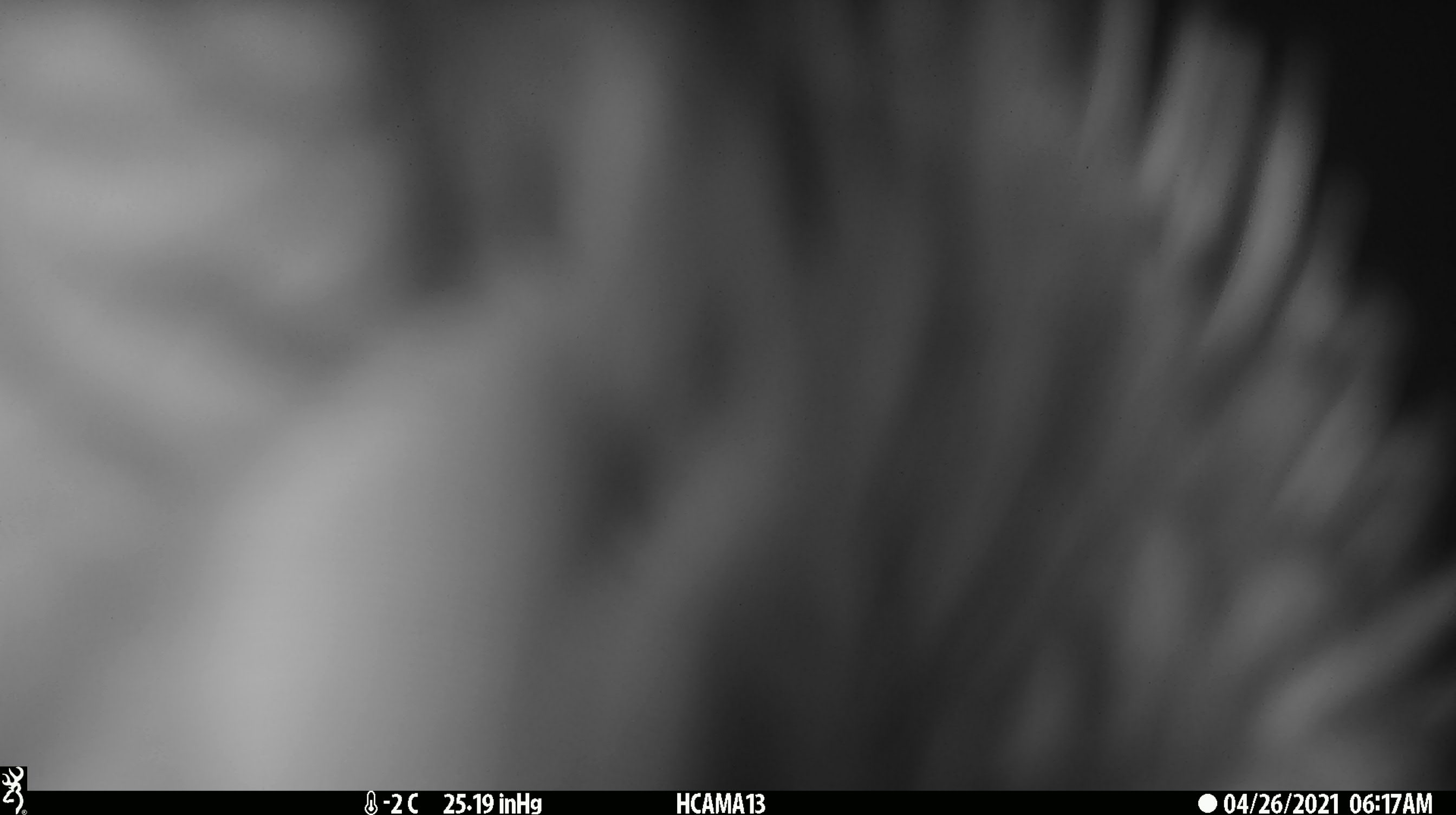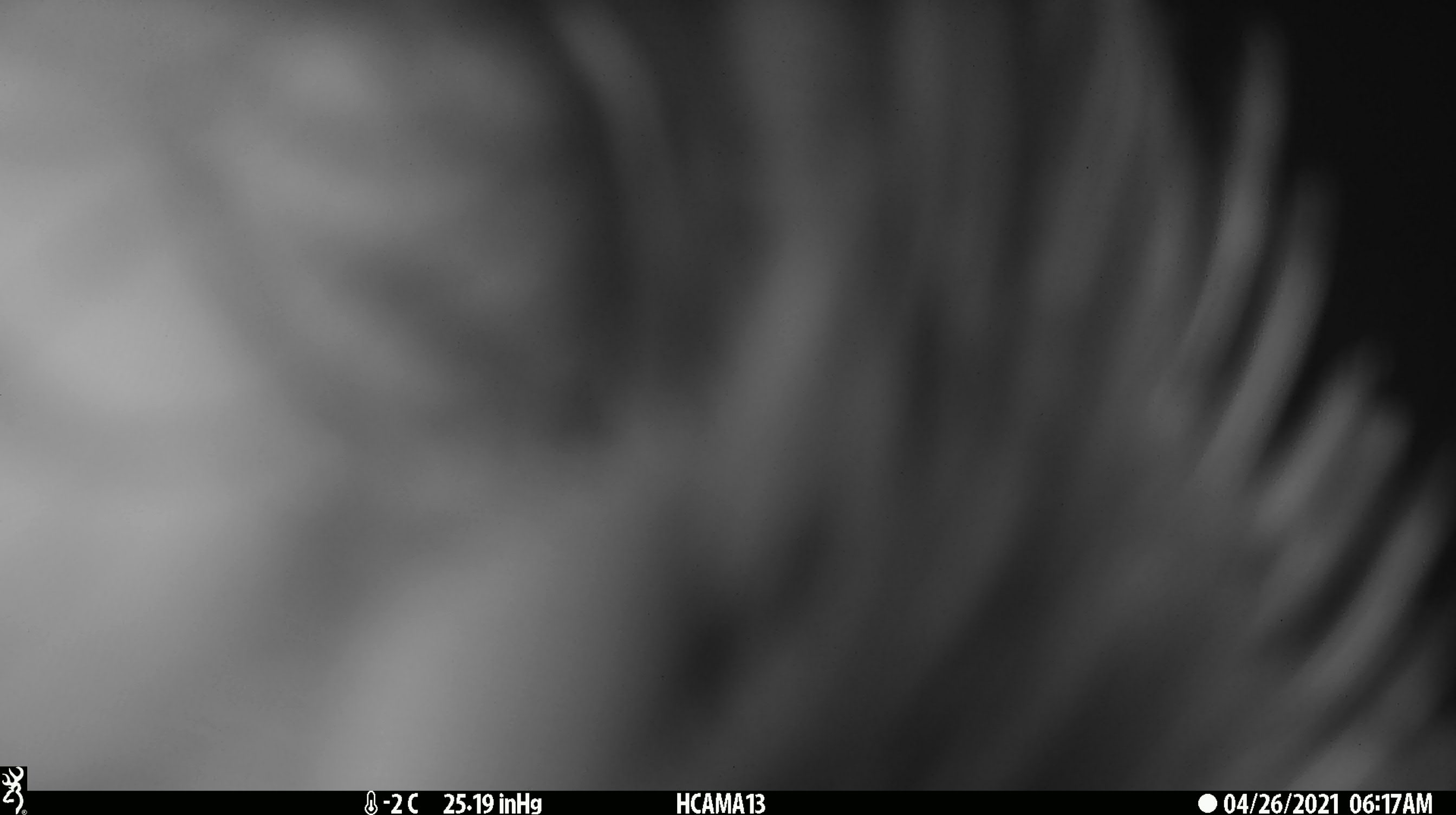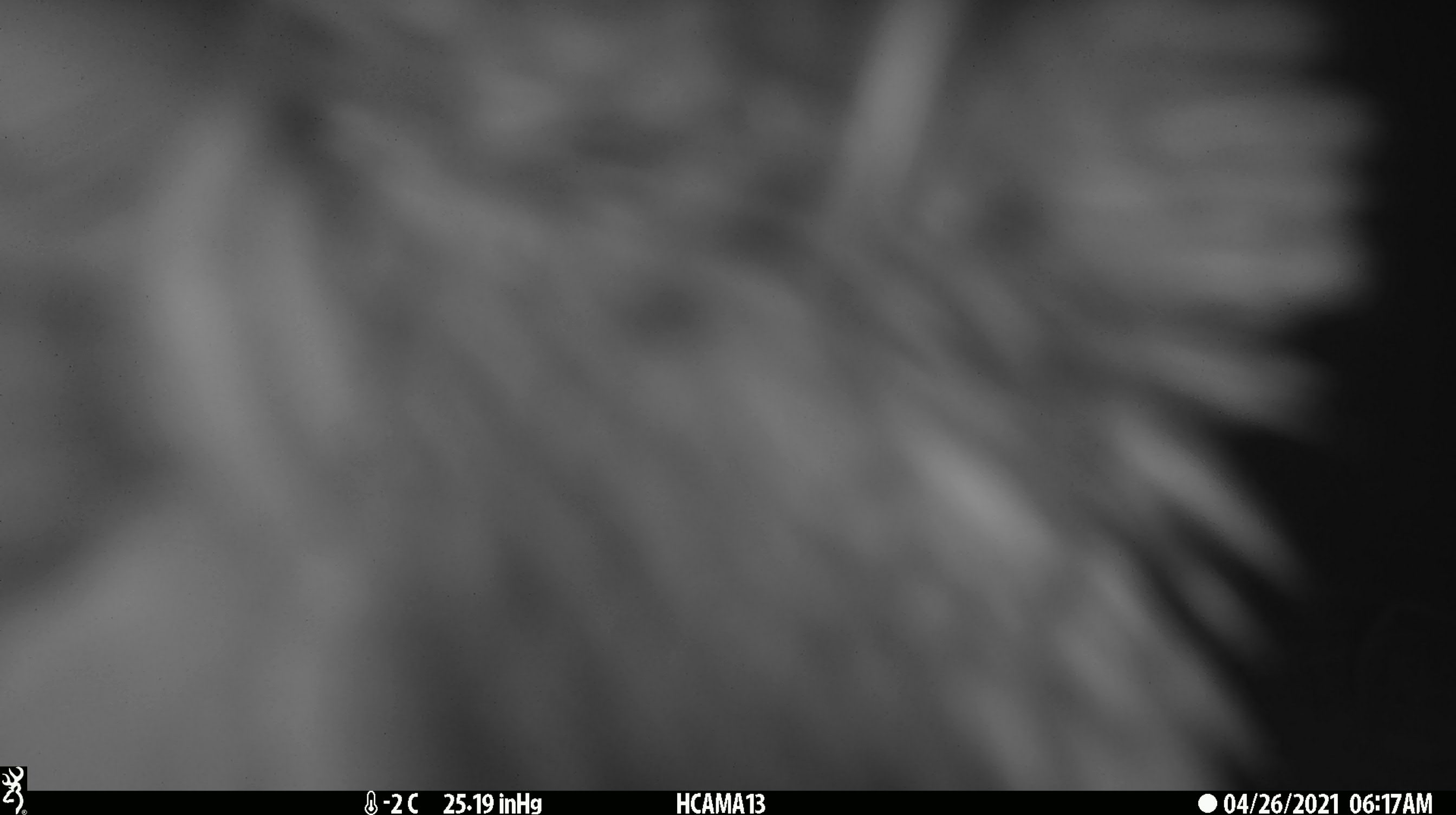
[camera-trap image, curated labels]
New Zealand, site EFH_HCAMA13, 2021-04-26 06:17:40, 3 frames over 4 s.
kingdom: Animalia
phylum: Chordata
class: Aves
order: Psittaciformes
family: Strigopidae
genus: Nestor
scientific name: Nestor notabilis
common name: kea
Kea (Nestor notabilis).